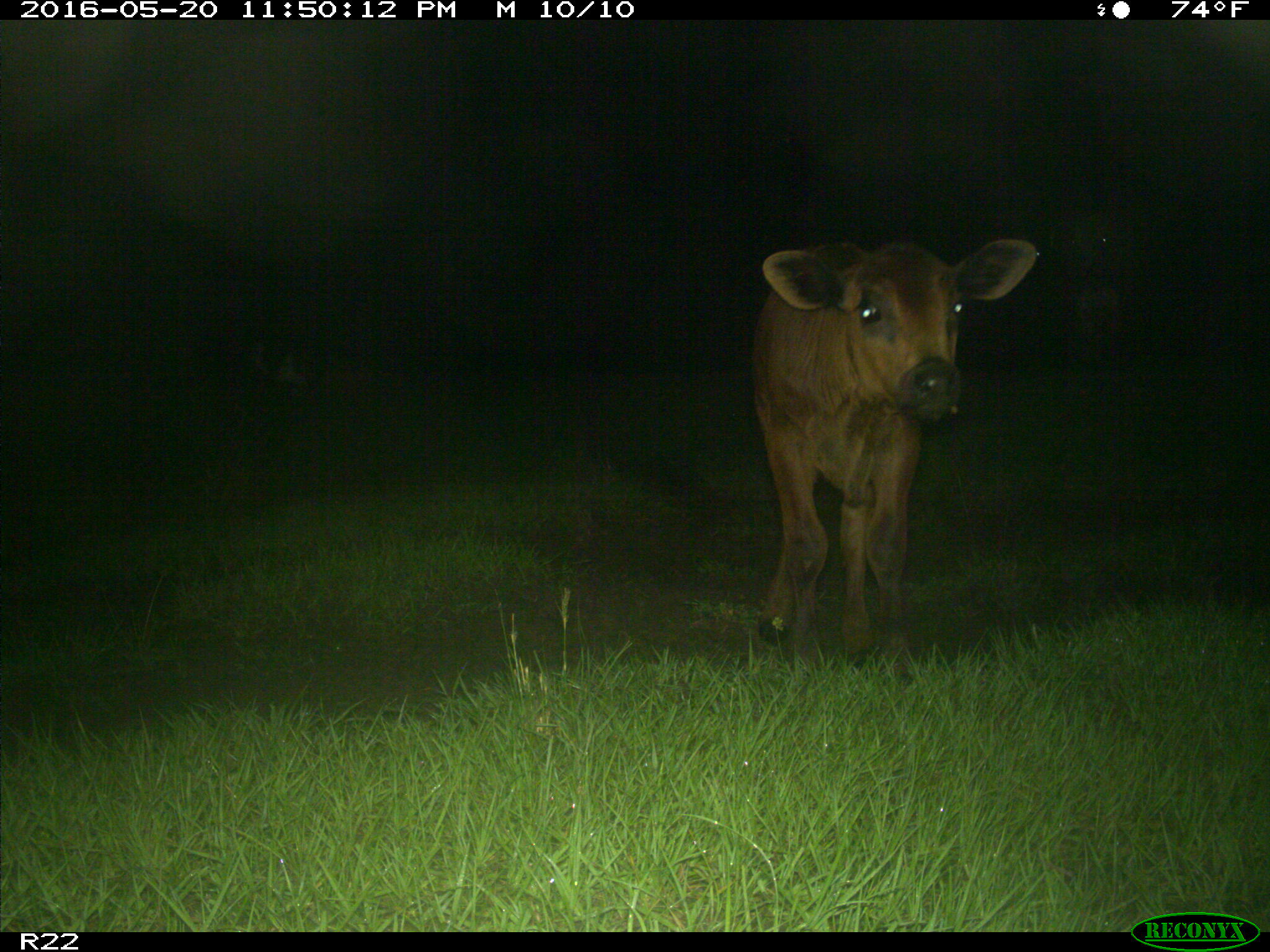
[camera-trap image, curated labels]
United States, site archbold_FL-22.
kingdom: Animalia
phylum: Chordata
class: Mammalia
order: Artiodactyla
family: Bovidae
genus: Bos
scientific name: Bos taurus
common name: domestic cow